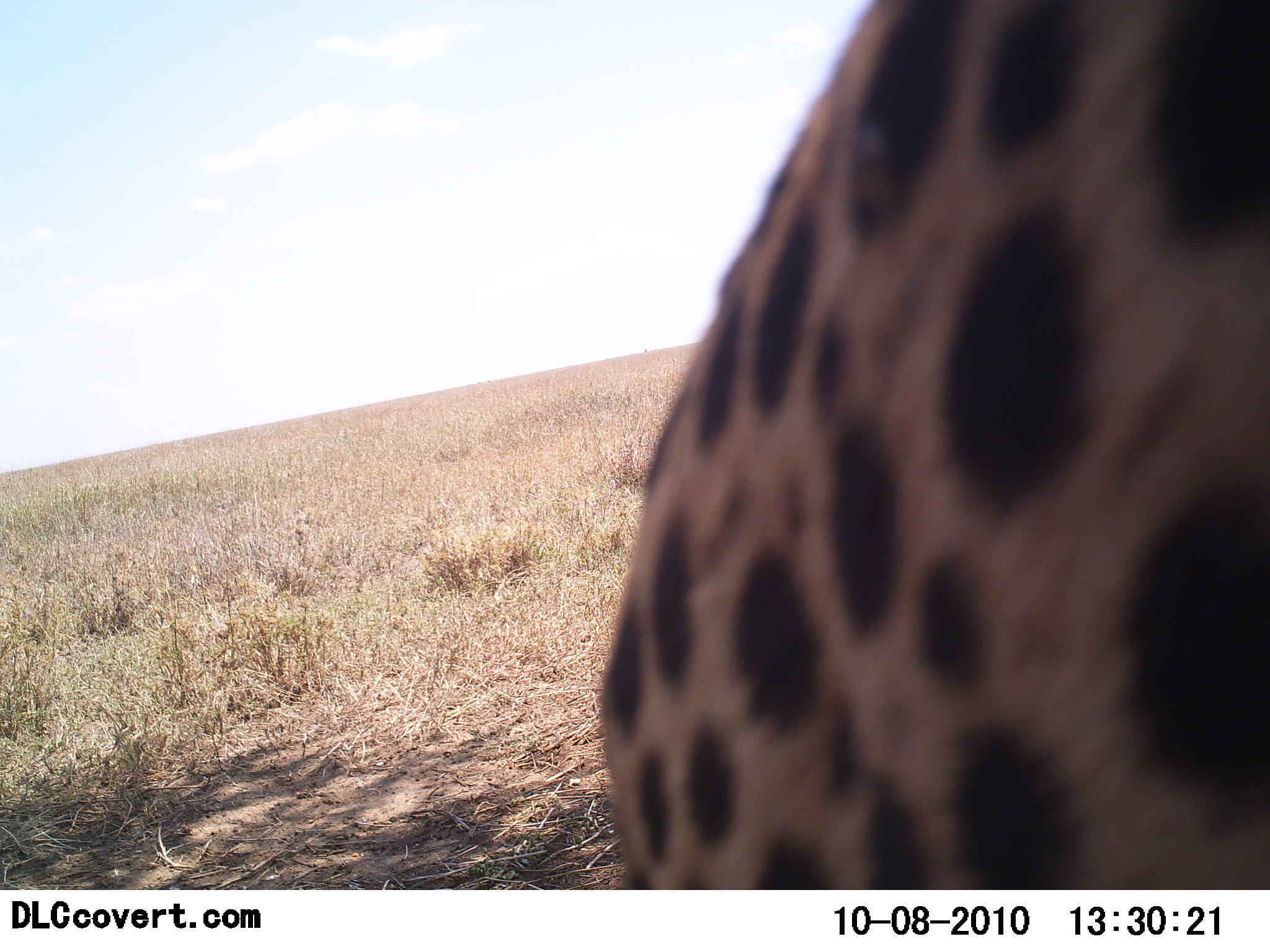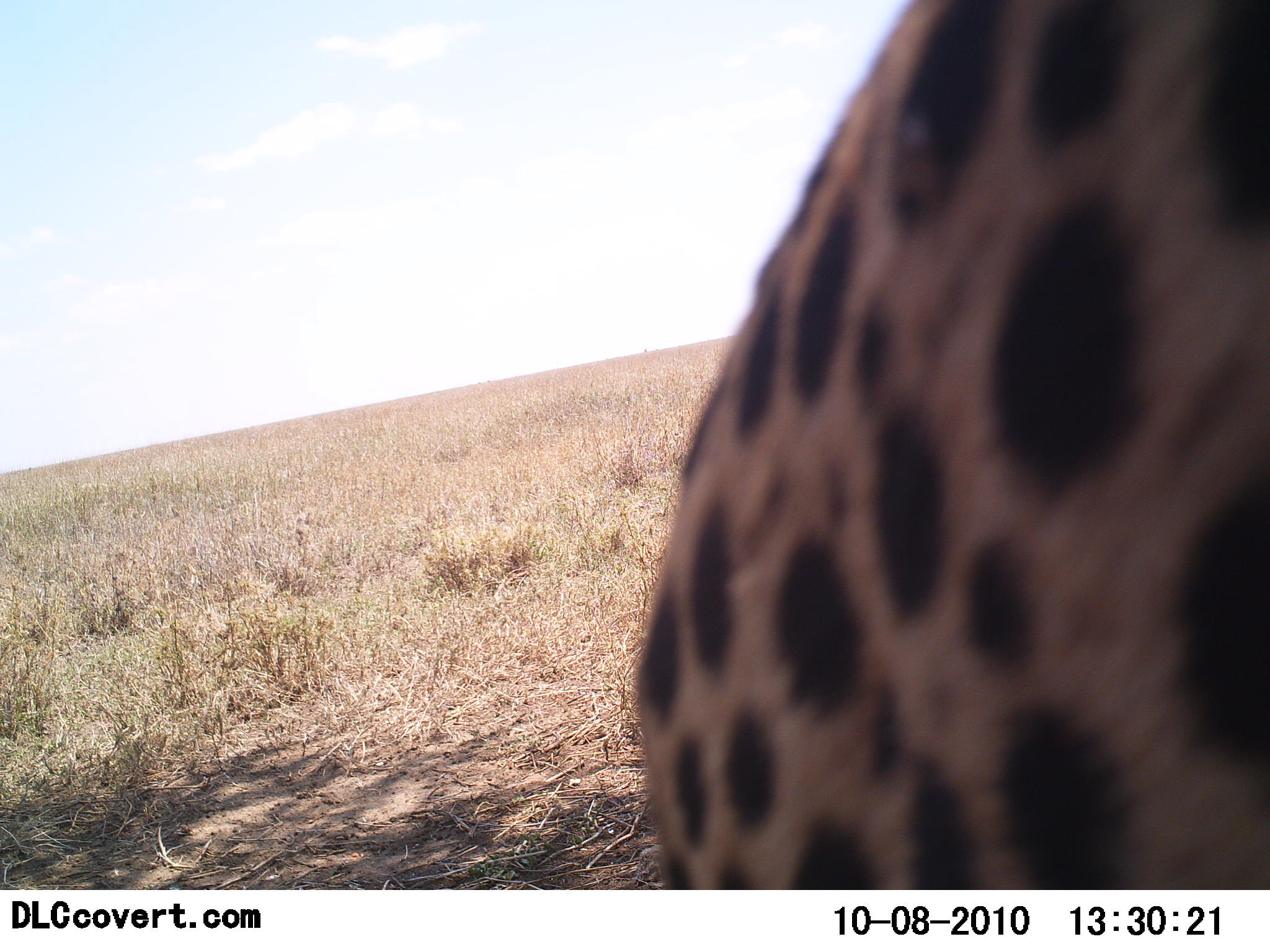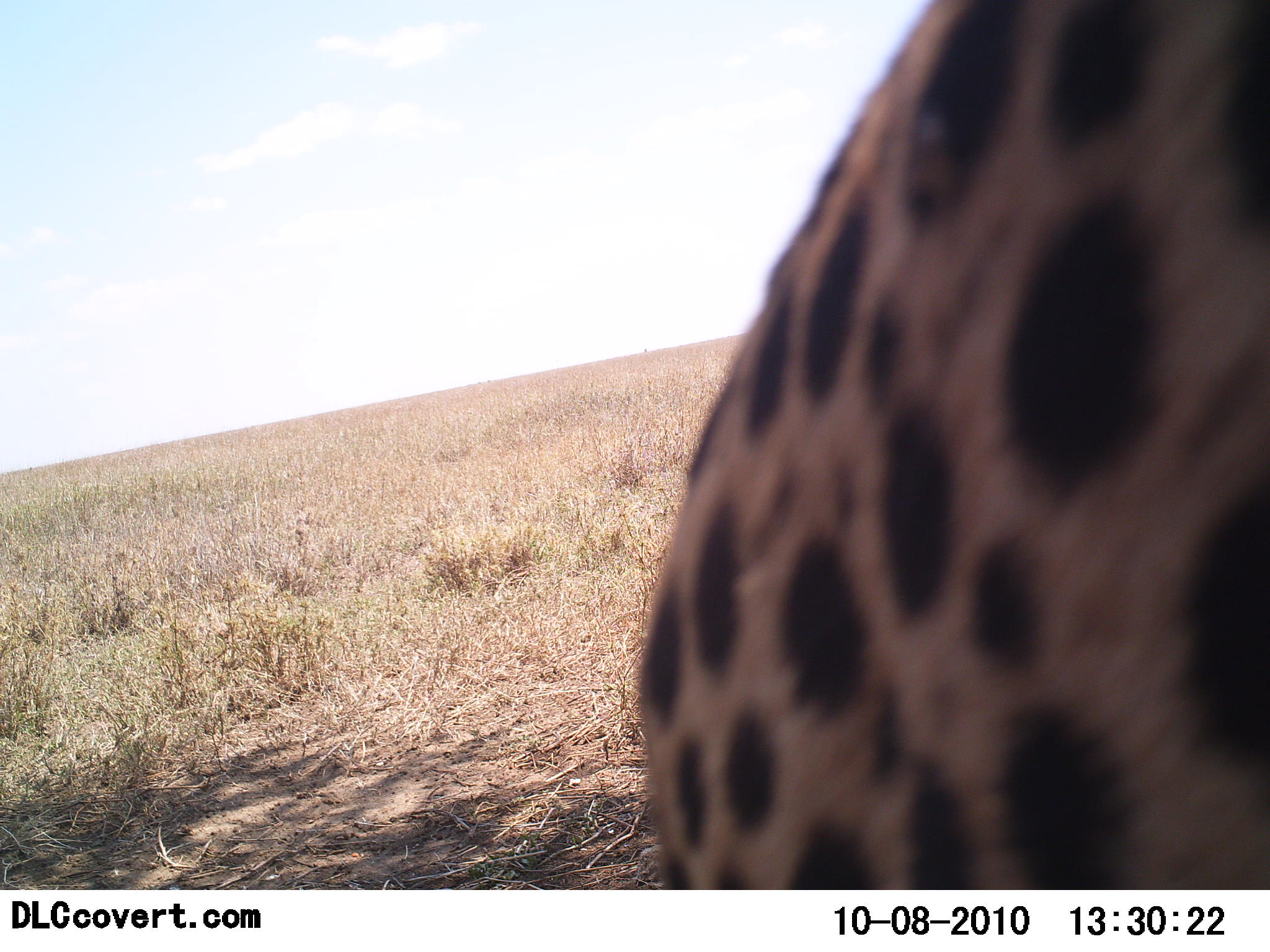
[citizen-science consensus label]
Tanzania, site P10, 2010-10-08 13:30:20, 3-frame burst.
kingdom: Animalia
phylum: Chordata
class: Mammalia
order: Carnivora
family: Felidae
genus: Acinonyx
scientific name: Acinonyx jubatus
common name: cheetah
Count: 1.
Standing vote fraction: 50%.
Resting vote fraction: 17%.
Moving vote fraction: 25%.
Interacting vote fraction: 0%.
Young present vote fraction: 0%.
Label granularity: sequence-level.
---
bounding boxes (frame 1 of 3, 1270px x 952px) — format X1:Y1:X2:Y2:
animal: 598:0:1270:889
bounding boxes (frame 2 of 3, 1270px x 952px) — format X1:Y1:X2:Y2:
animal: 628:0:1270:889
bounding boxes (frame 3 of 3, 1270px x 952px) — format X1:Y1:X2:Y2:
animal: 600:1:1270:890